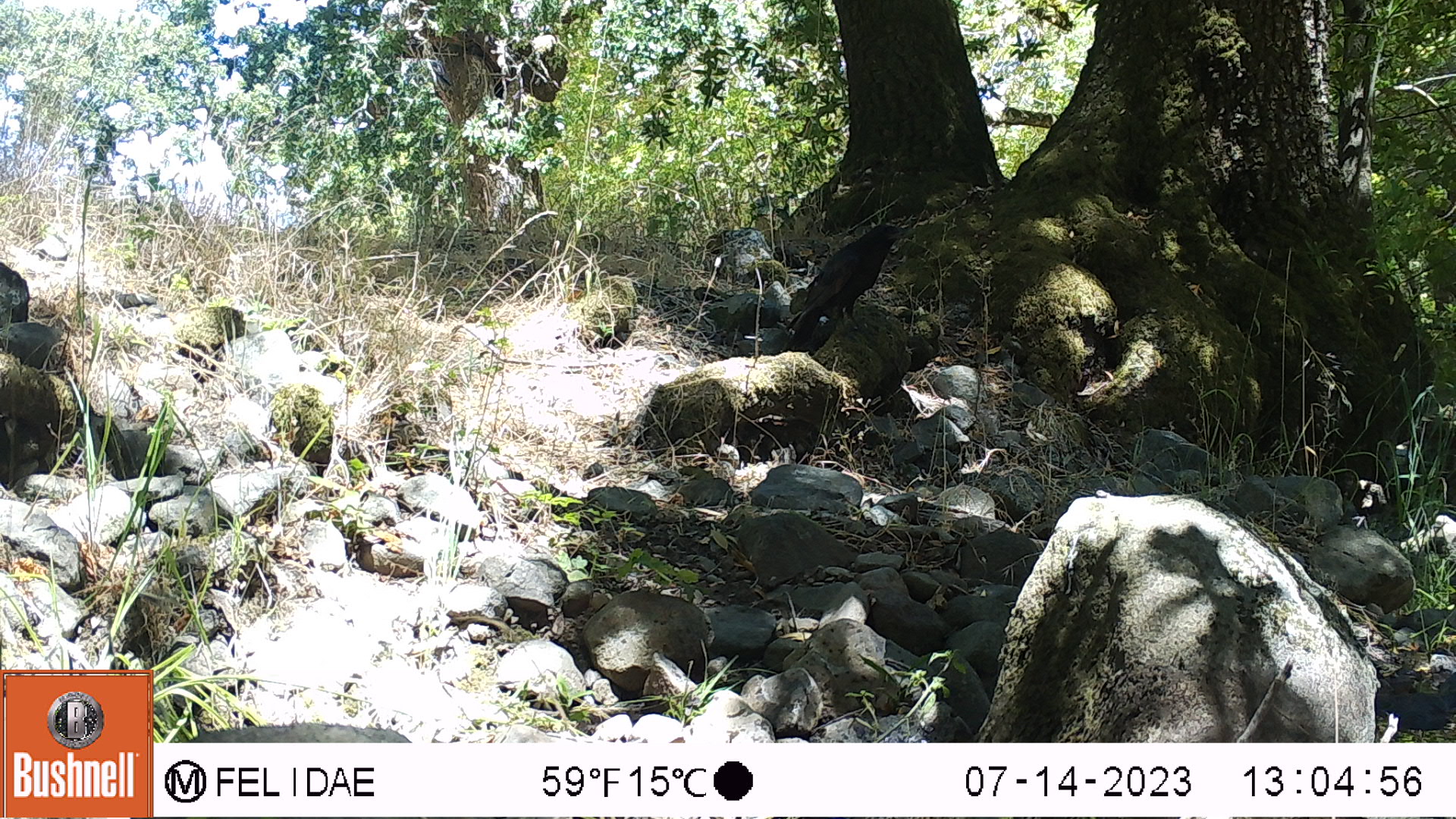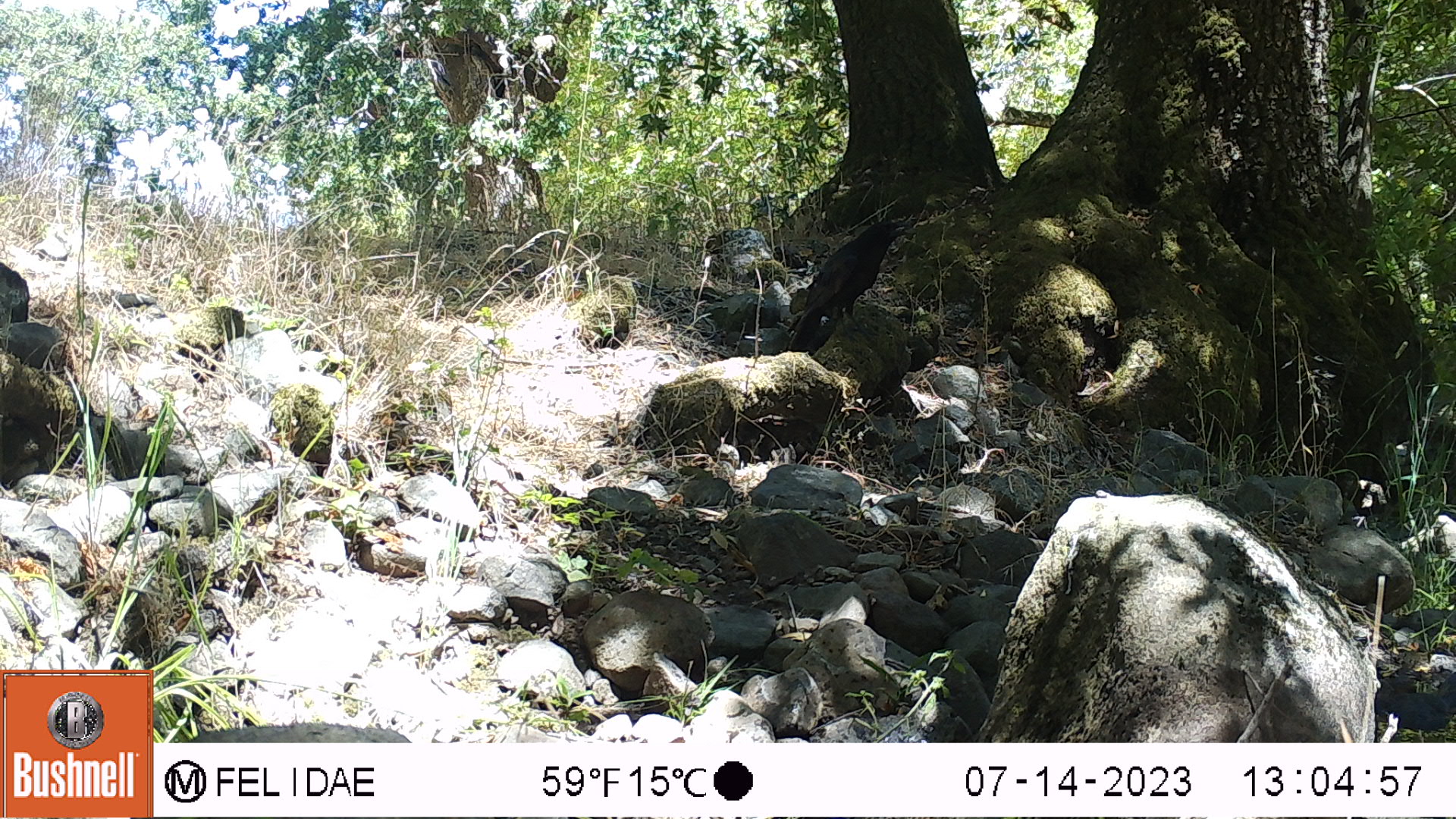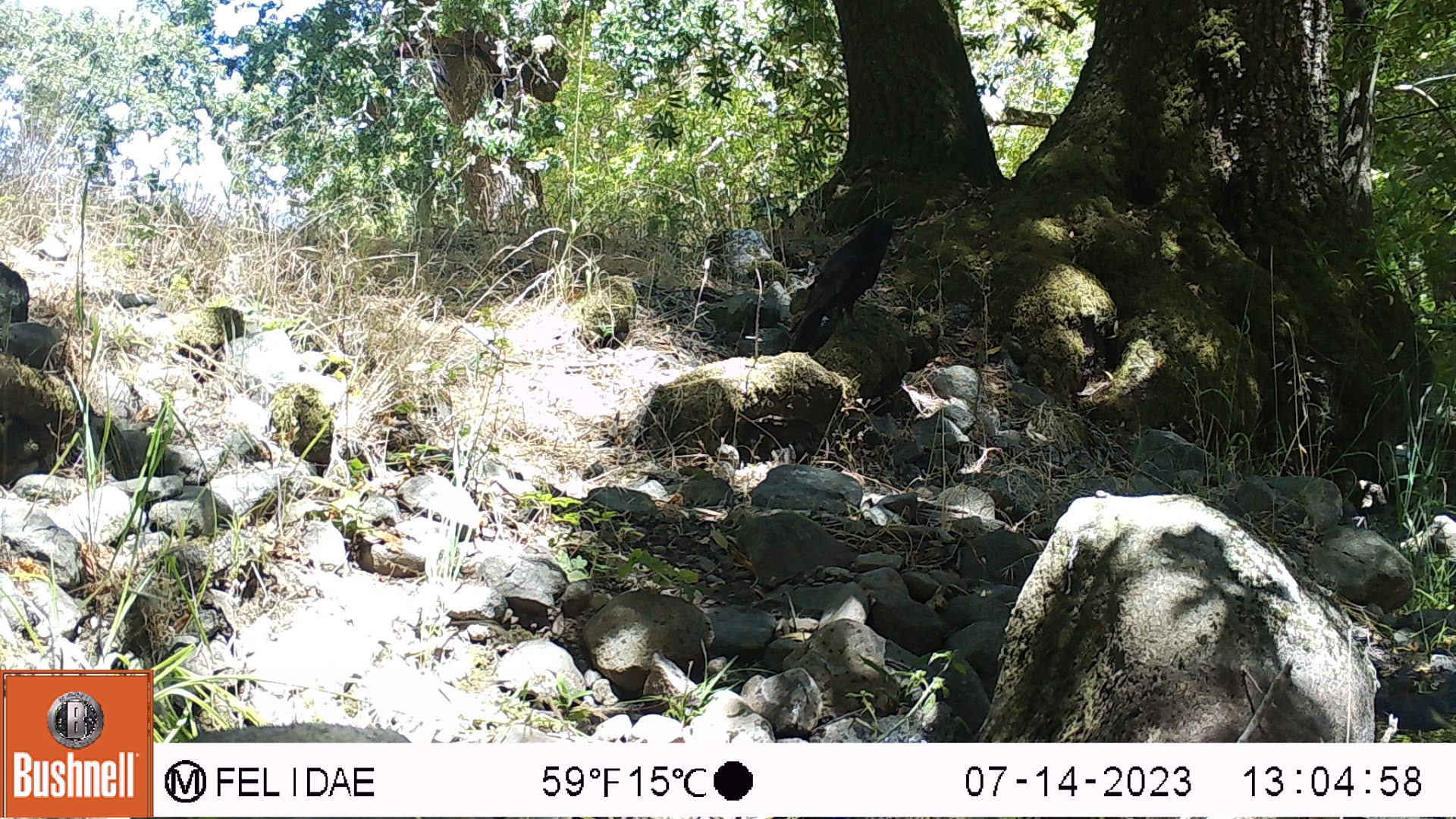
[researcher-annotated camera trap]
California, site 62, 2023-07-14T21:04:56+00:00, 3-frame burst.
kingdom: Animalia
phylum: Chordata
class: Aves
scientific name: Aves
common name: bird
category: unknown bird